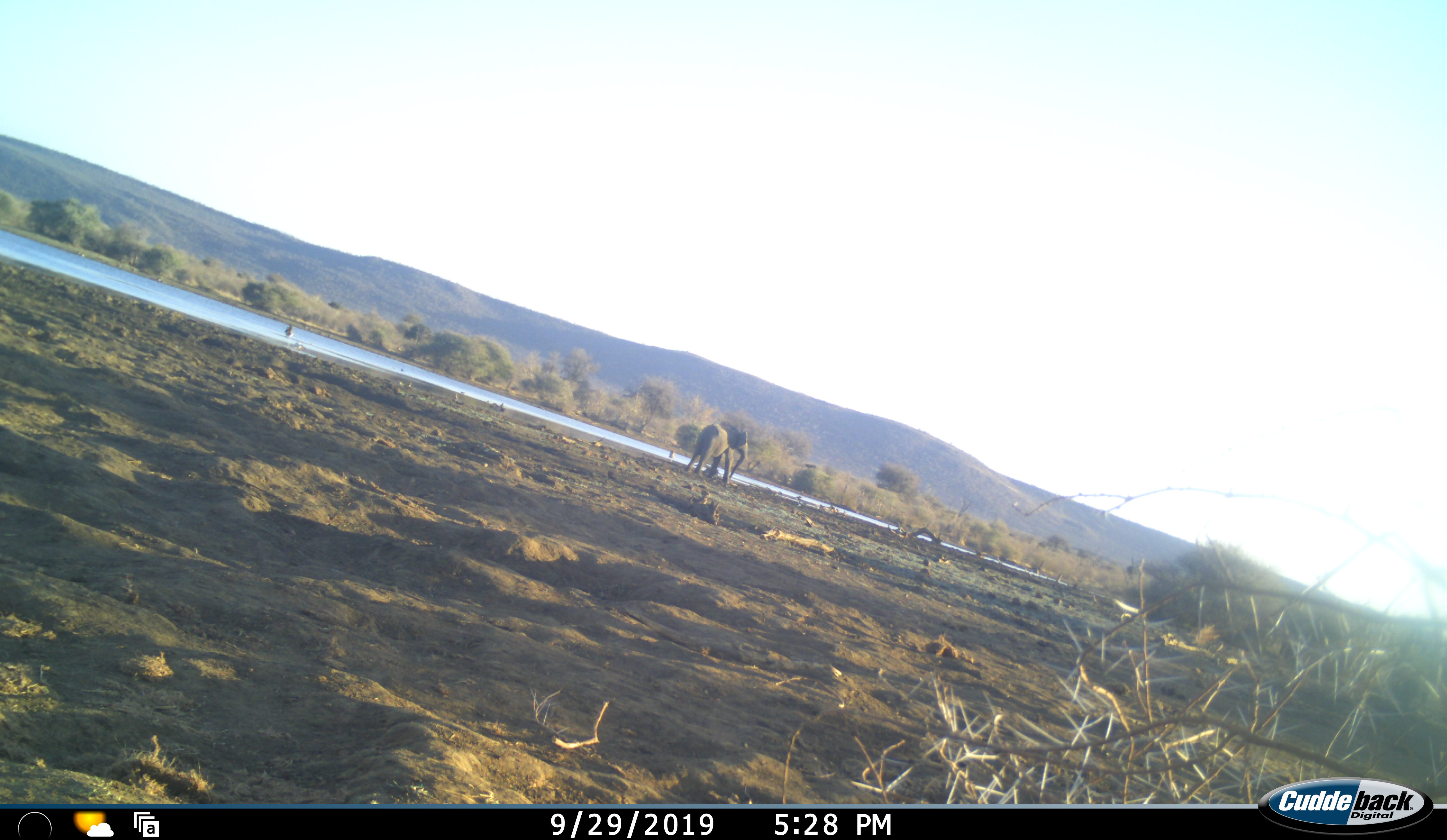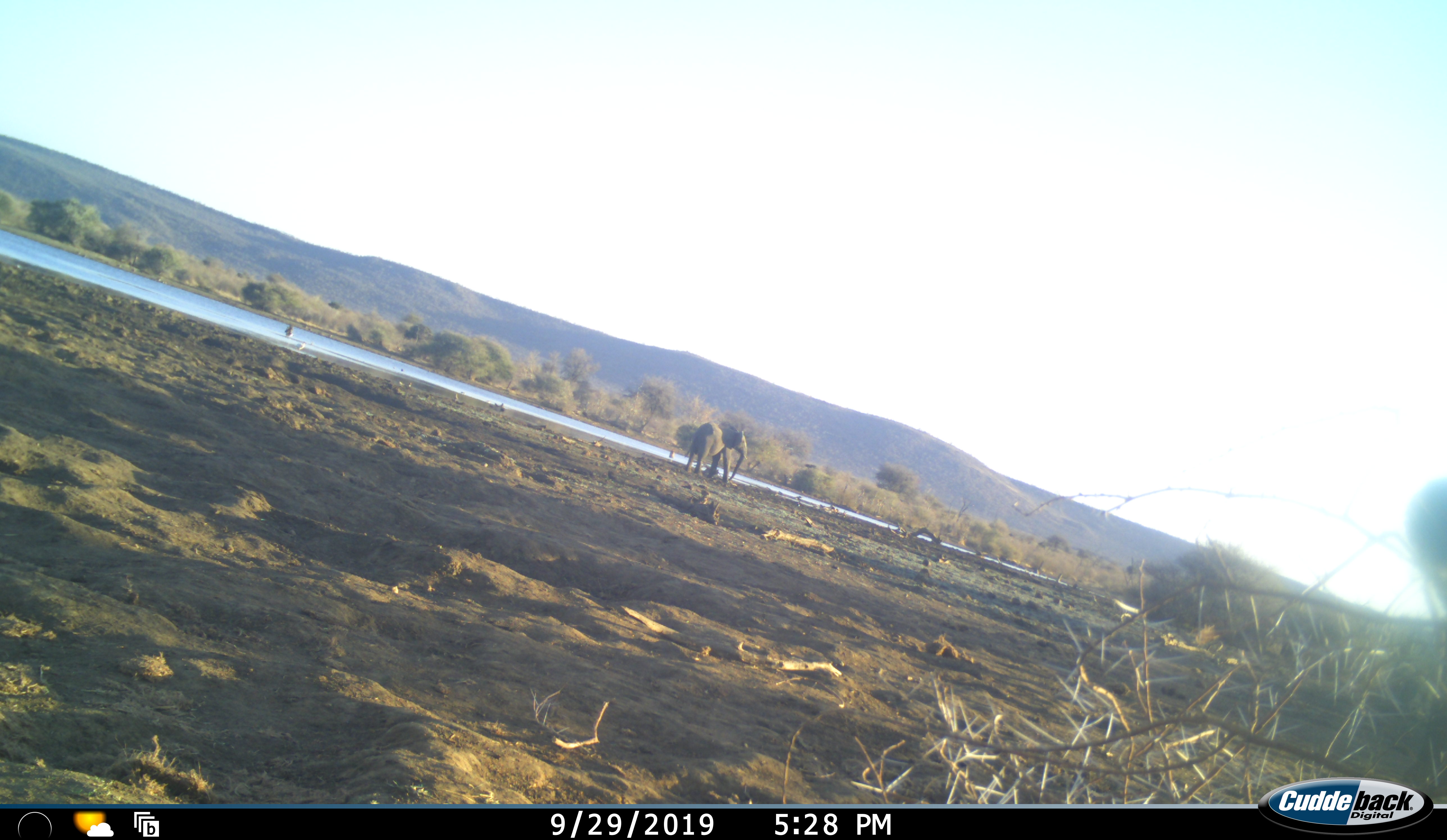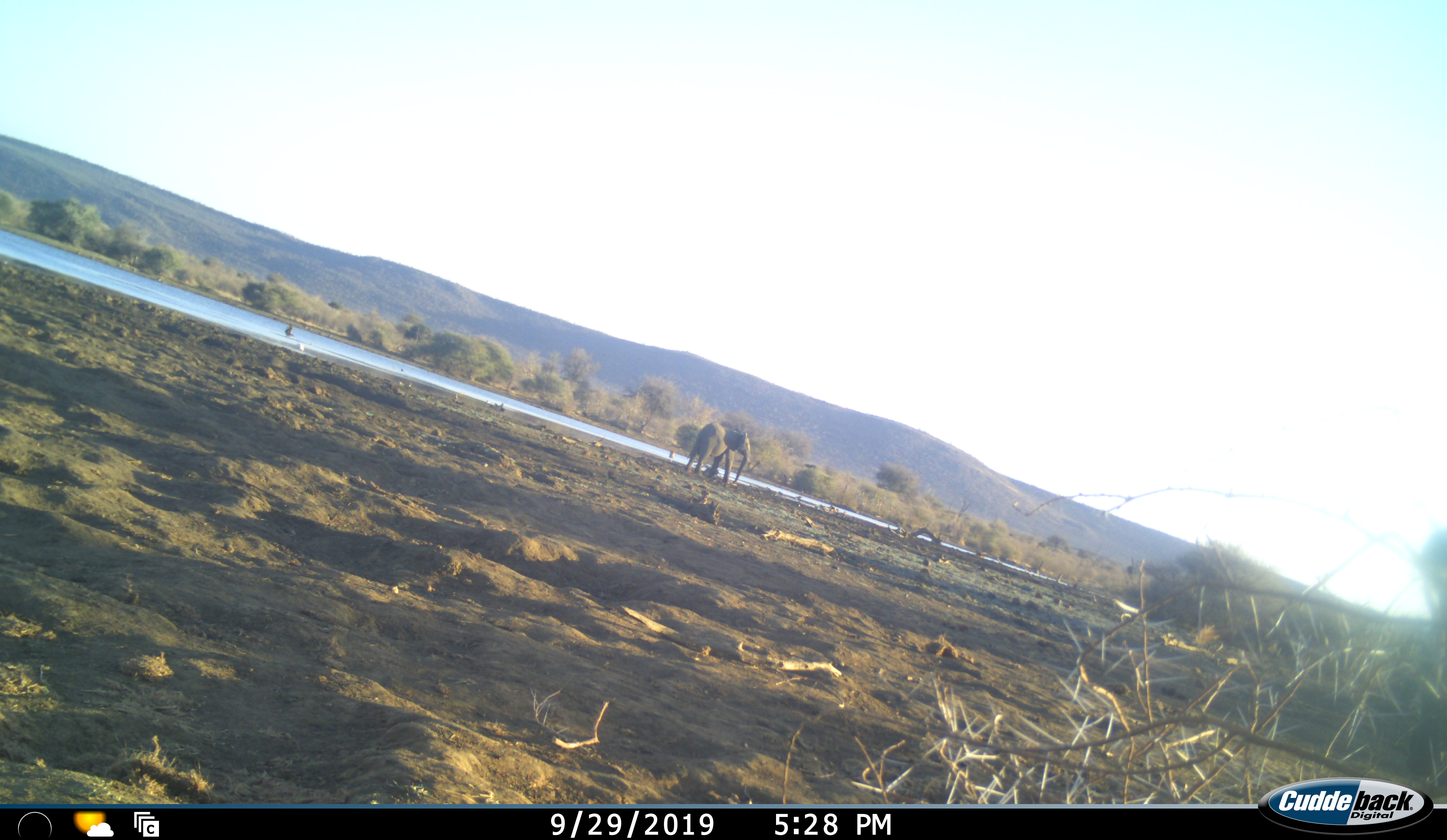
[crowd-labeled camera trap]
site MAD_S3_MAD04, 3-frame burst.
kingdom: Animalia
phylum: Chordata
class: Mammalia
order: Proboscidea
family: Elephantidae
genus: Loxodonta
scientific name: Loxodonta africana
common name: african bush elephant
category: elephant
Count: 1.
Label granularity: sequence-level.